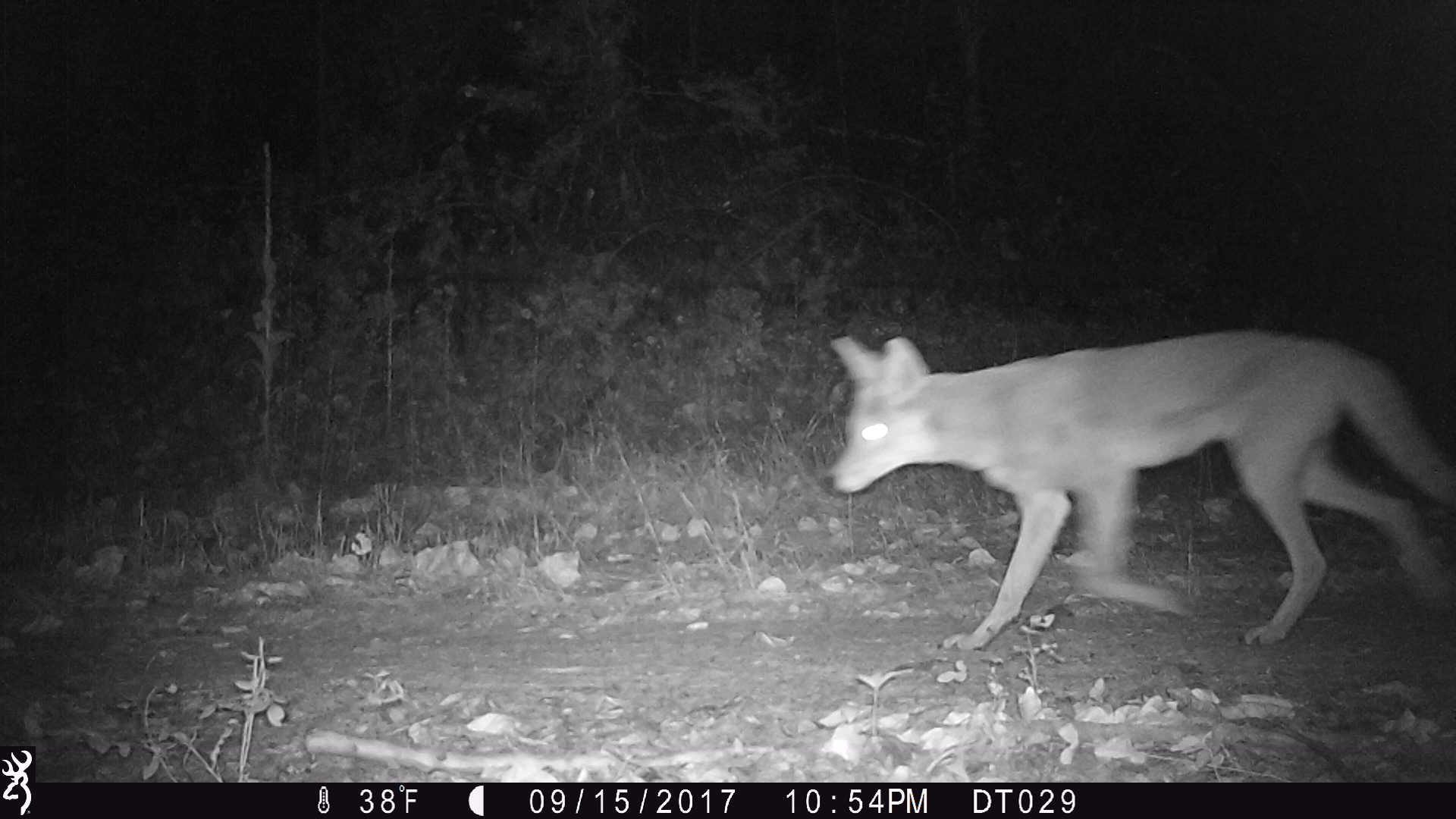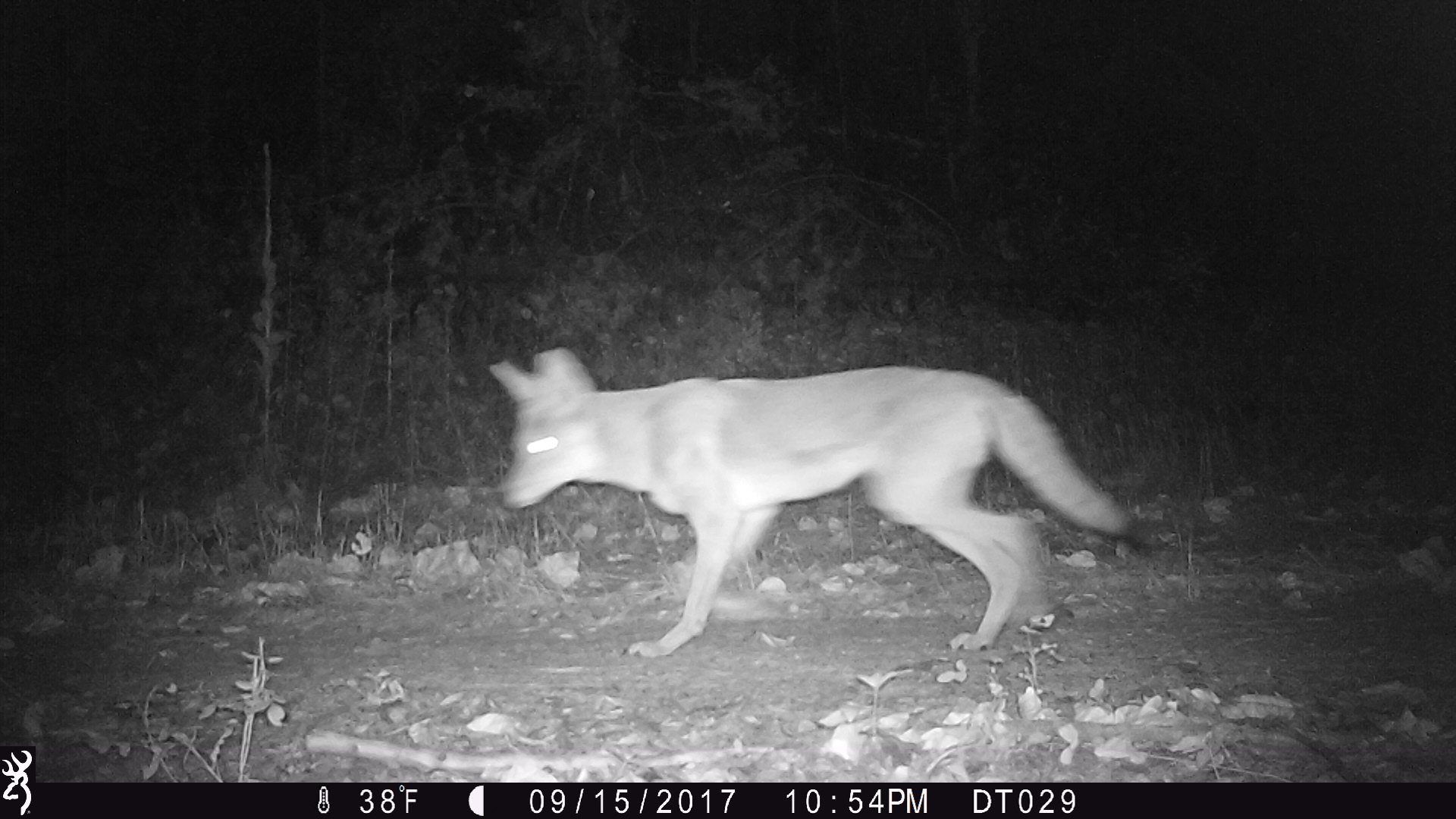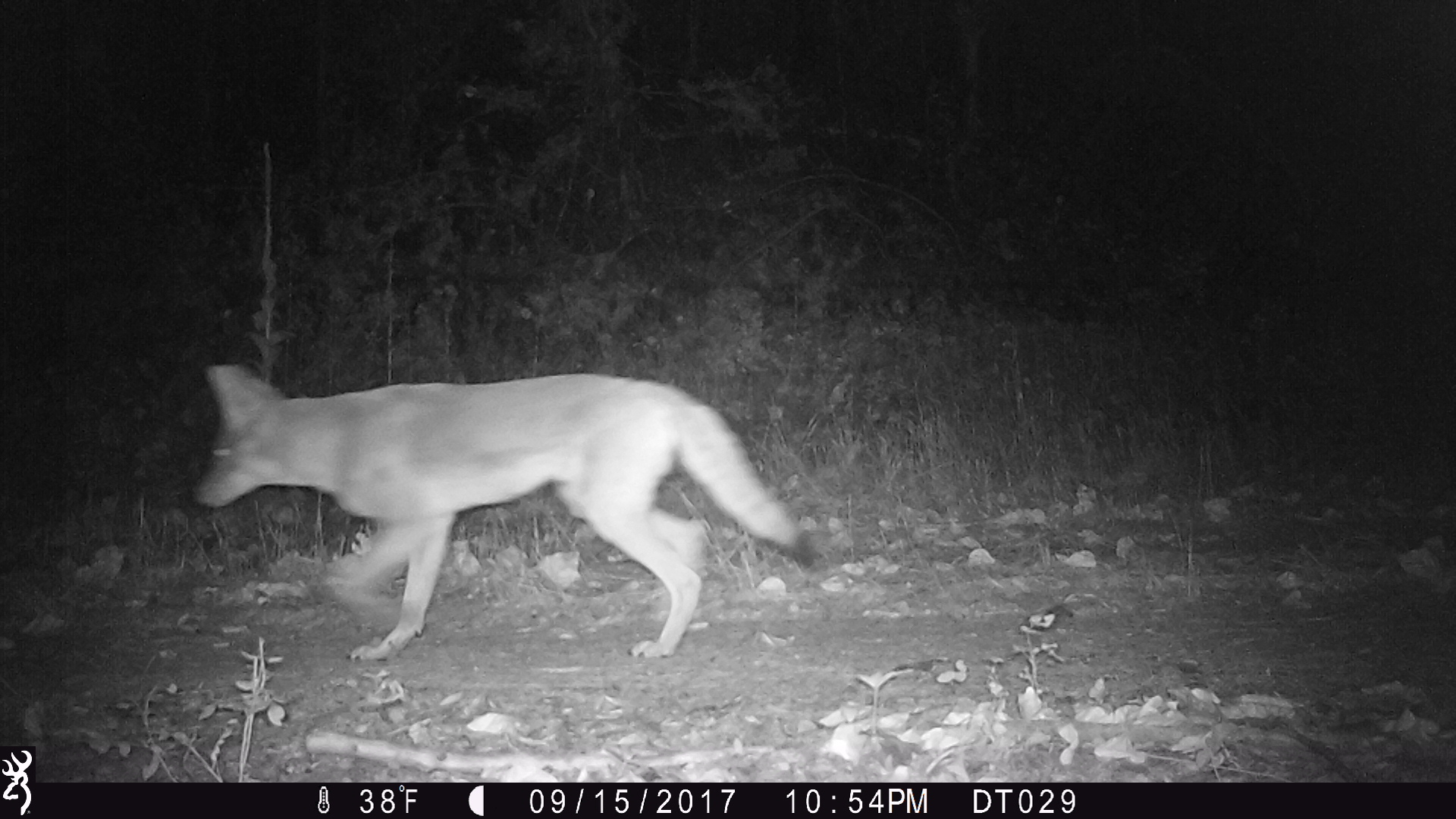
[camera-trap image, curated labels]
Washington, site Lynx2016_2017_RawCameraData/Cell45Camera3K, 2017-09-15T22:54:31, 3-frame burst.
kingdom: Animalia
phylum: Chordata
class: Mammalia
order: Carnivora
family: Canidae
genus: Canis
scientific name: Canis latrans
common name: coyote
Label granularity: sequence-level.